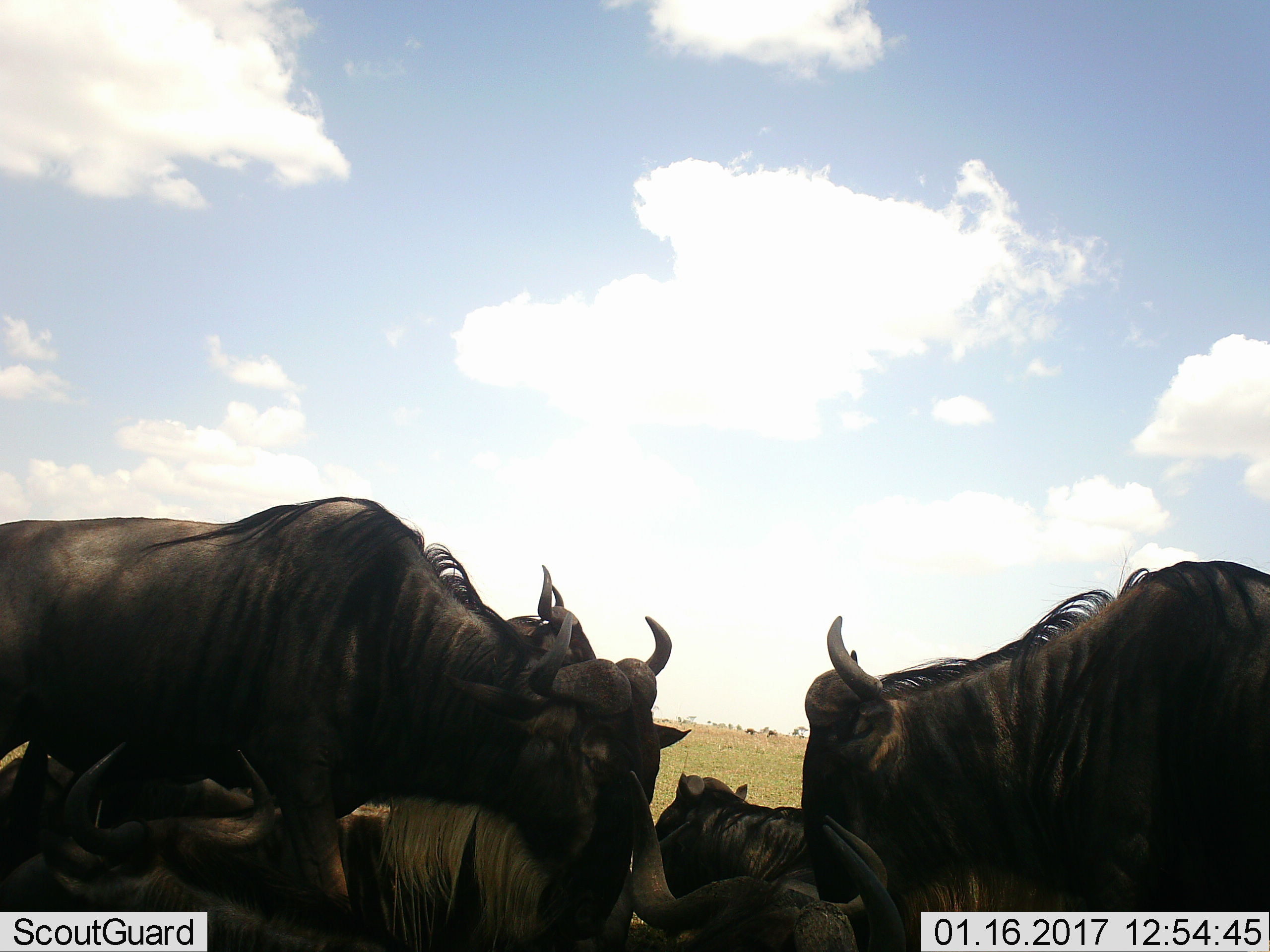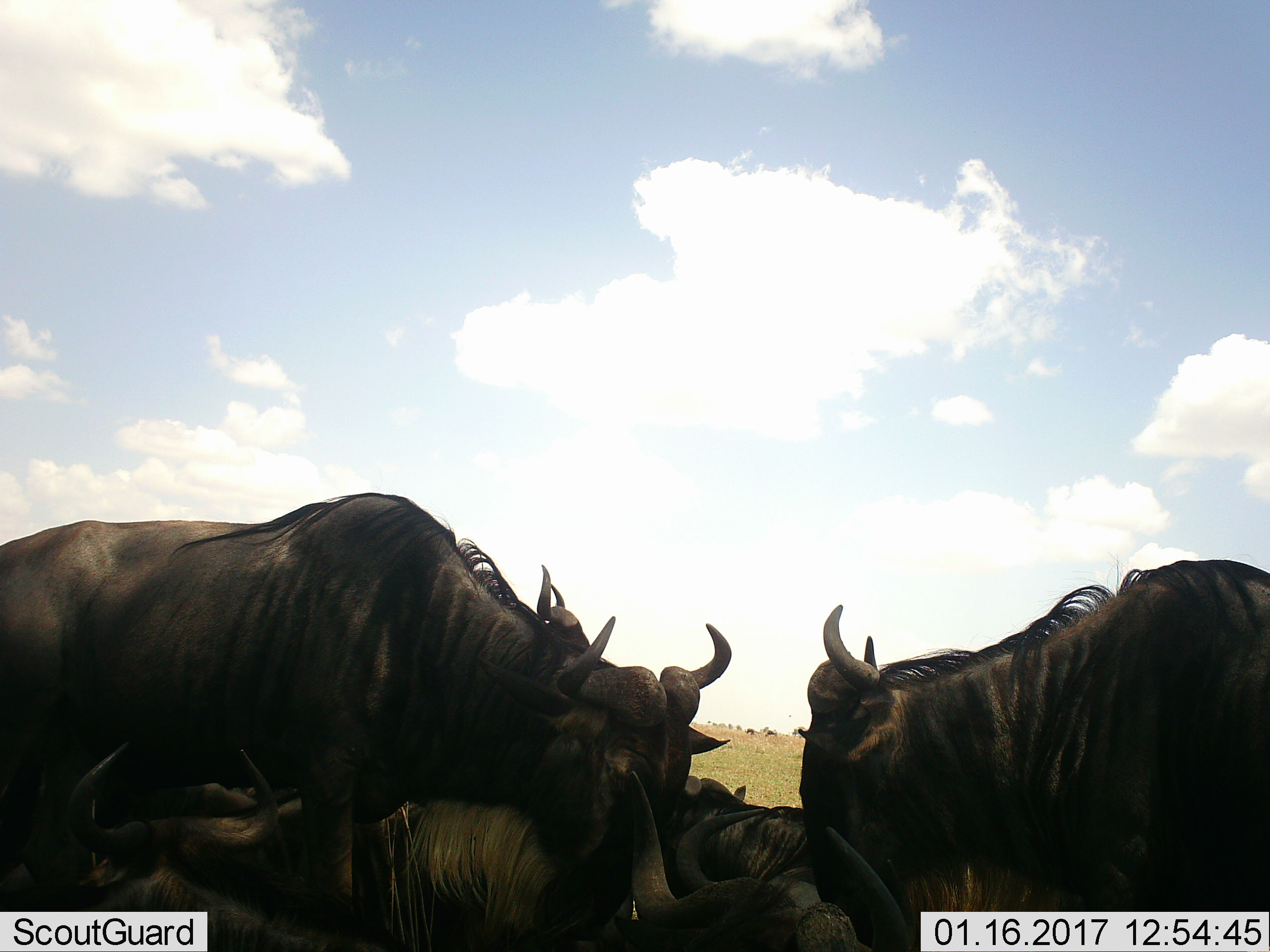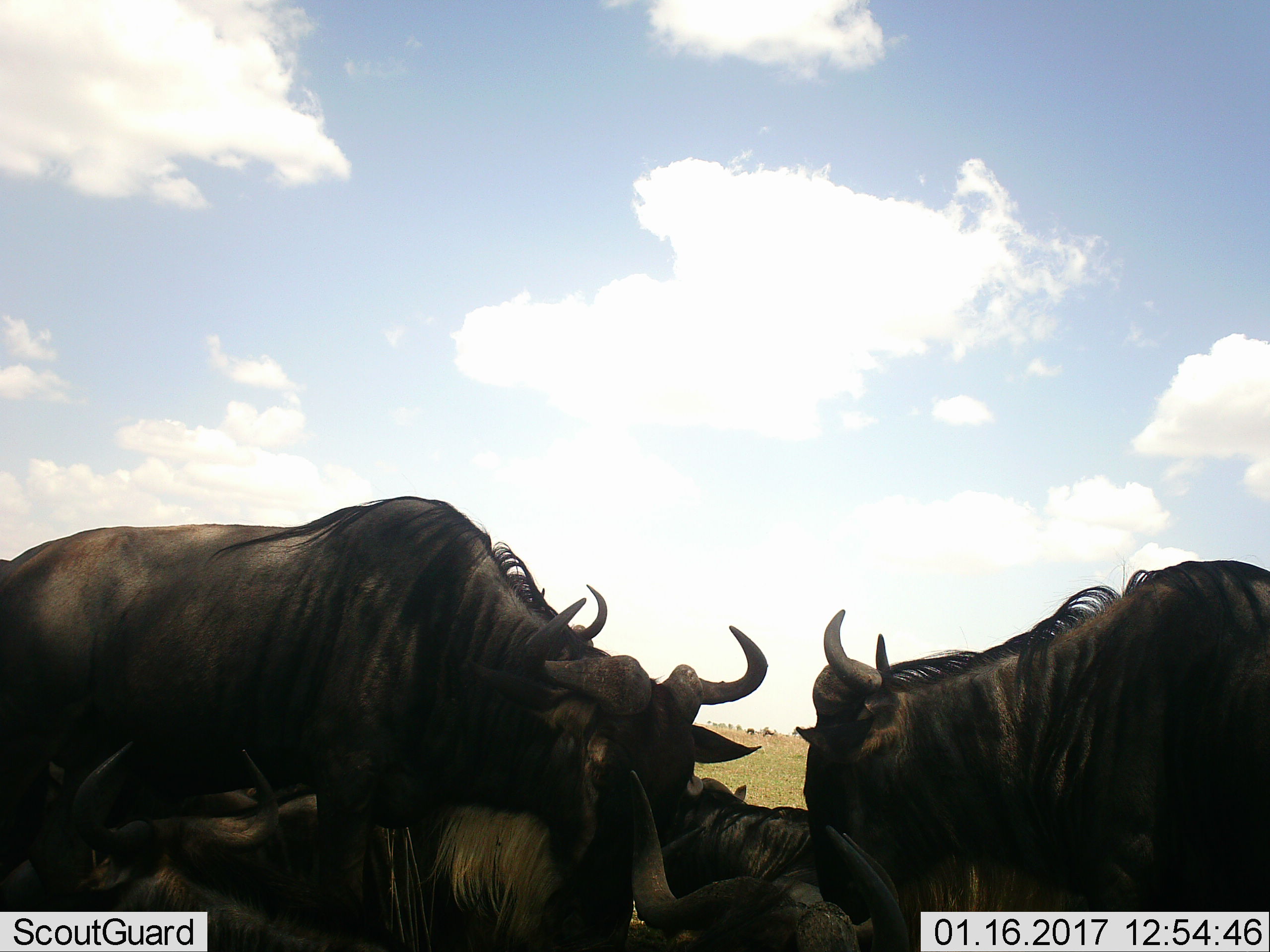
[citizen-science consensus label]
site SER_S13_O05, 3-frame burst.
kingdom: Animalia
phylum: Chordata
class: Mammalia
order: Artiodactyla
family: Bovidae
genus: Connochaetes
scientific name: Connochaetes taurinus taurinus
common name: blue wildebeest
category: wildebeestblue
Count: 8.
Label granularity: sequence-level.